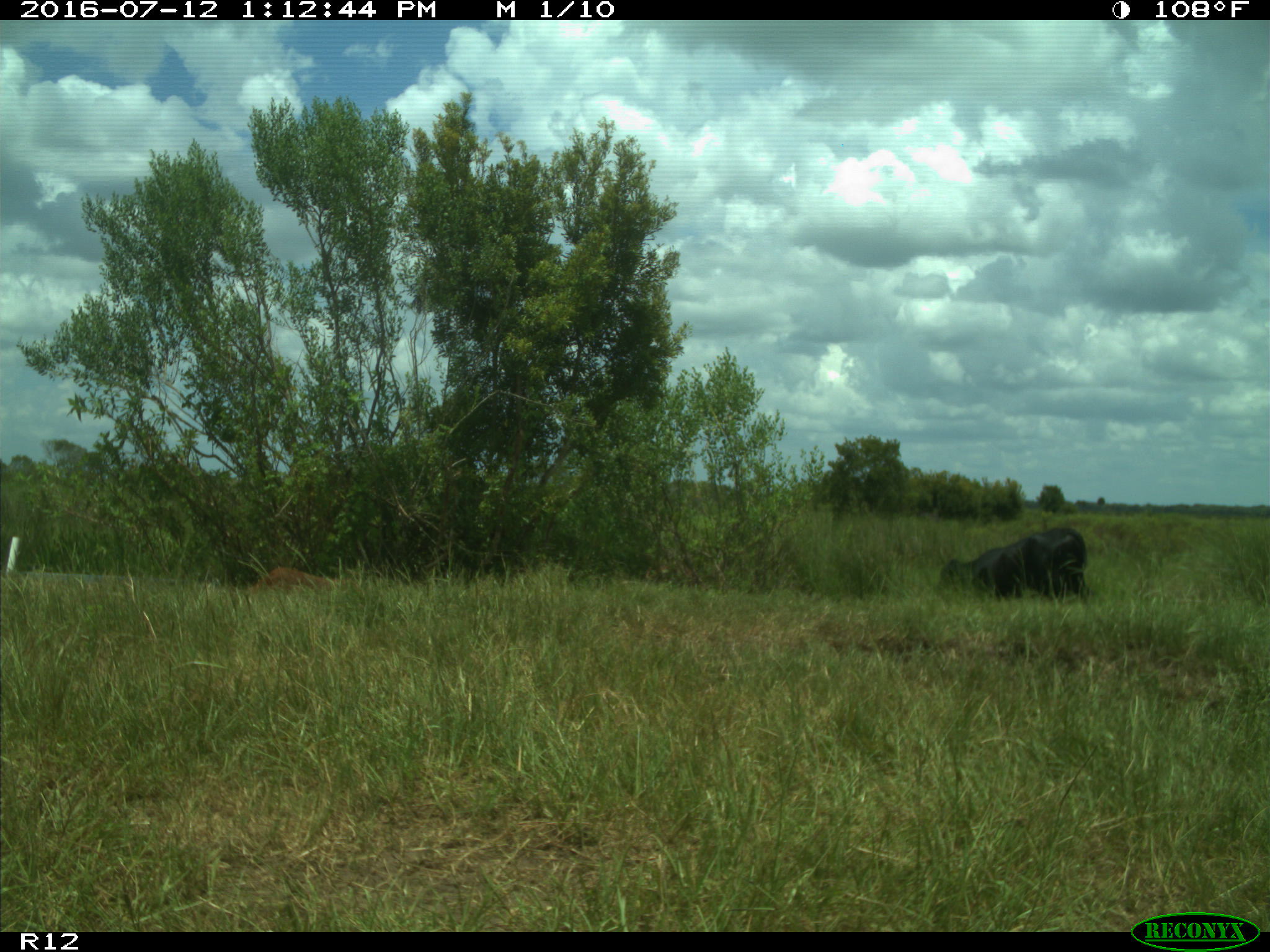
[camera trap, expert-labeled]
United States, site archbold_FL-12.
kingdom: Animalia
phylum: Chordata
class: Mammalia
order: Artiodactyla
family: Bovidae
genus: Bos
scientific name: Bos taurus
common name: domestic cow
Bos taurus (domestic cow).